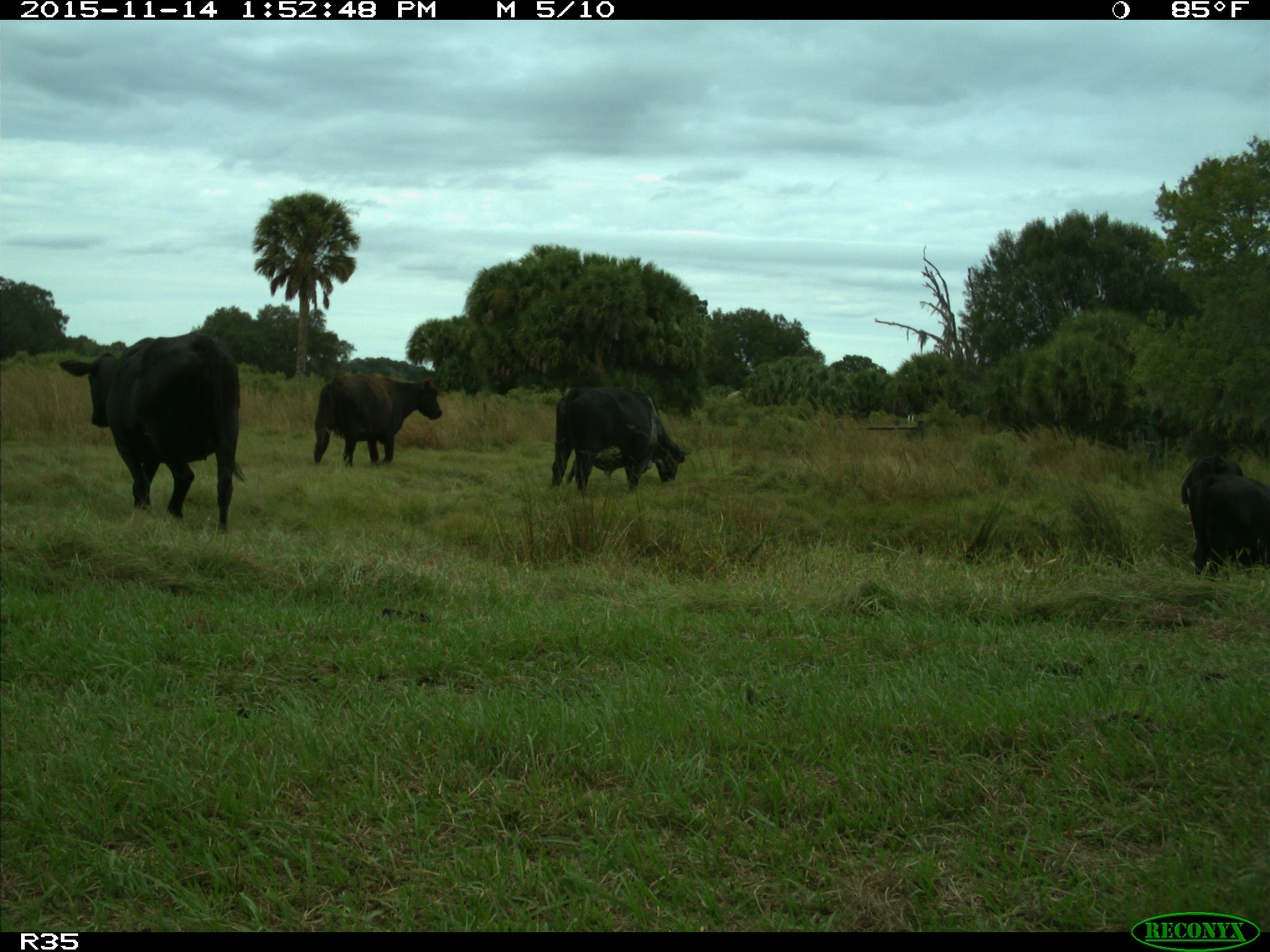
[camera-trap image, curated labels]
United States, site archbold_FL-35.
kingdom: Animalia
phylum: Chordata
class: Mammalia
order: Artiodactyla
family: Bovidae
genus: Bos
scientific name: Bos taurus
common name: domestic cow